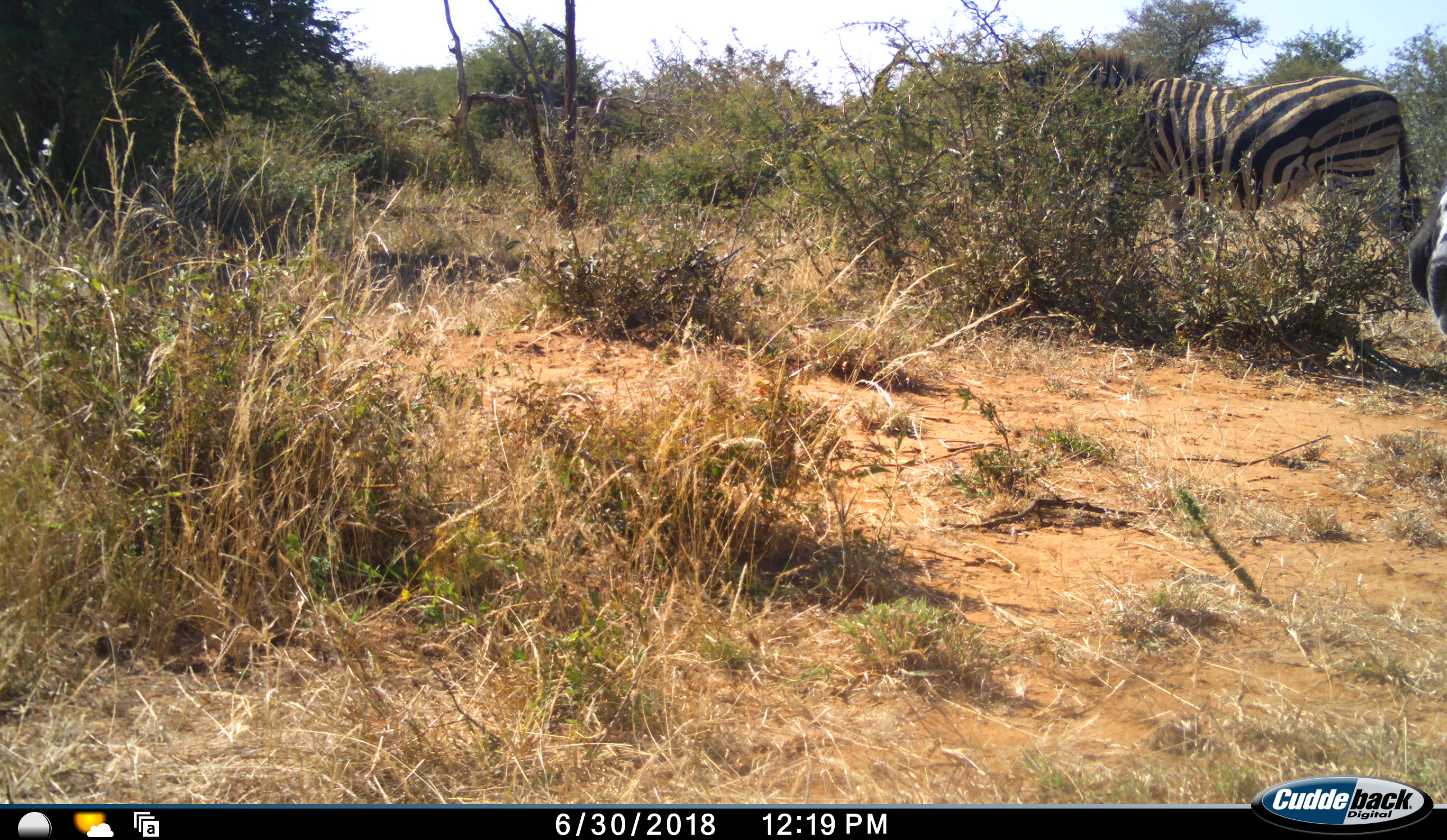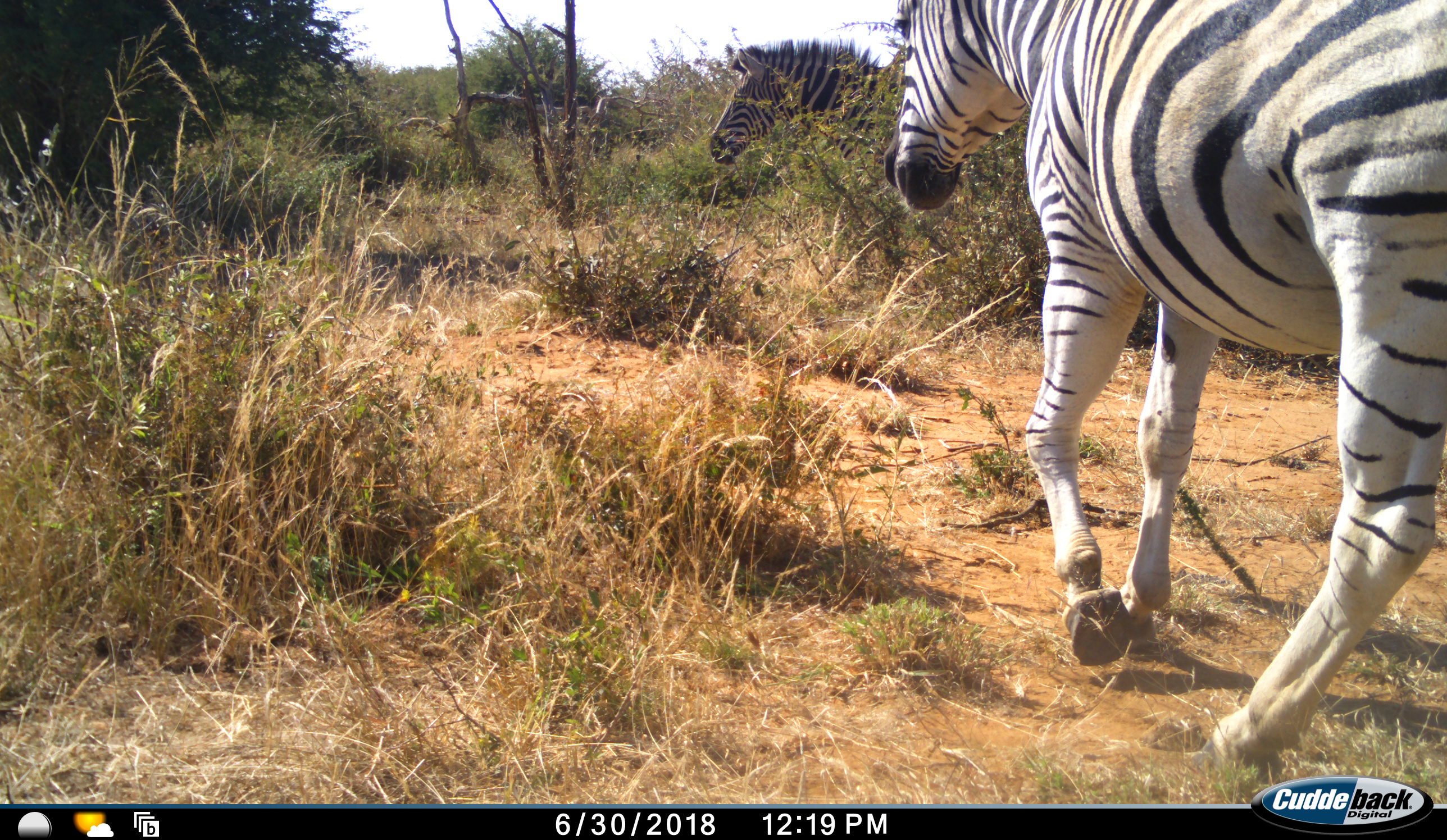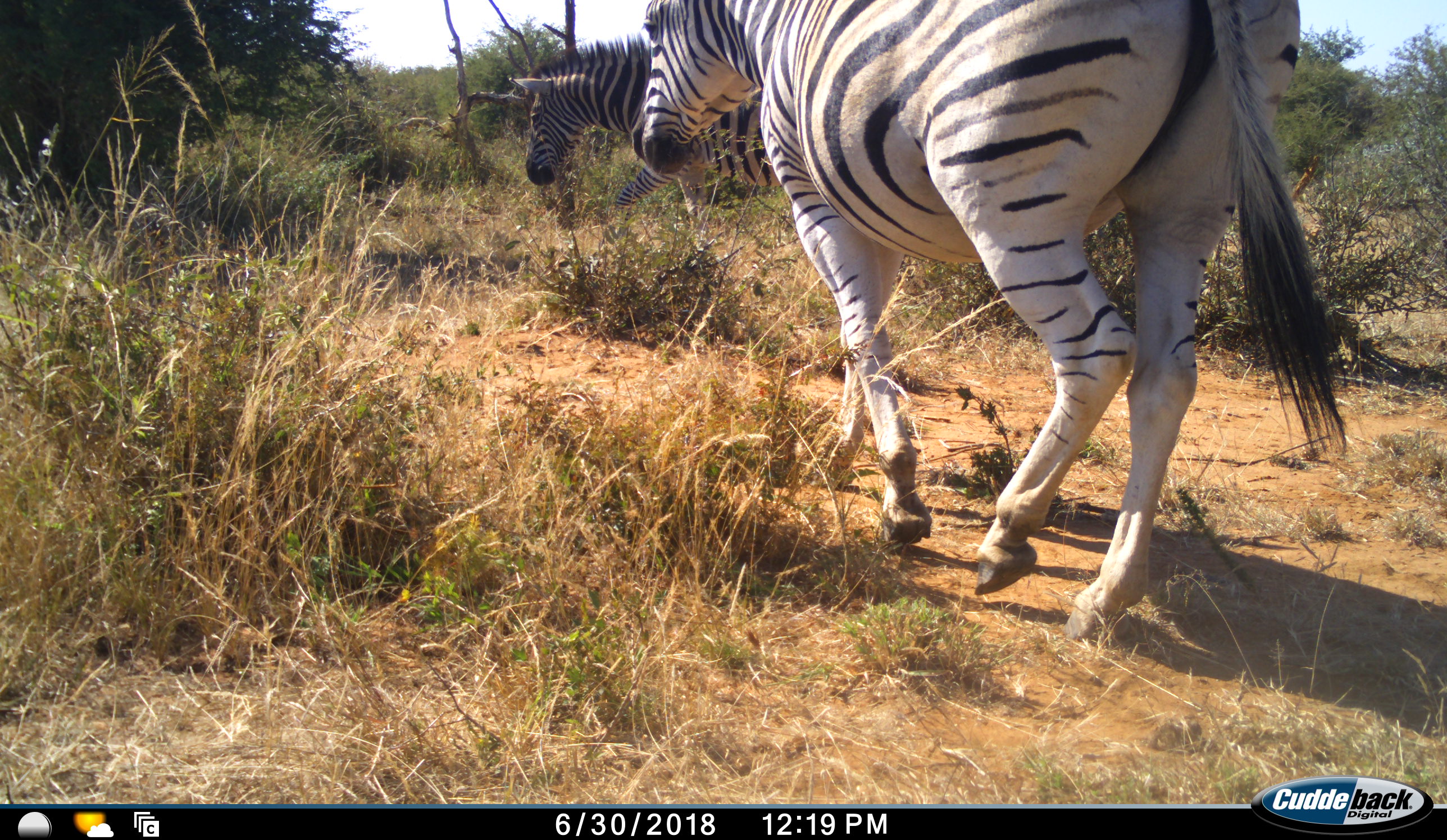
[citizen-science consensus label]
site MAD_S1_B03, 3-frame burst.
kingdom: Animalia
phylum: Chordata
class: Mammalia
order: Perissodactyla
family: Equidae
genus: Equus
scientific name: Equus quagga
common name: plains zebra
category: zebraplains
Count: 2.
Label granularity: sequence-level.